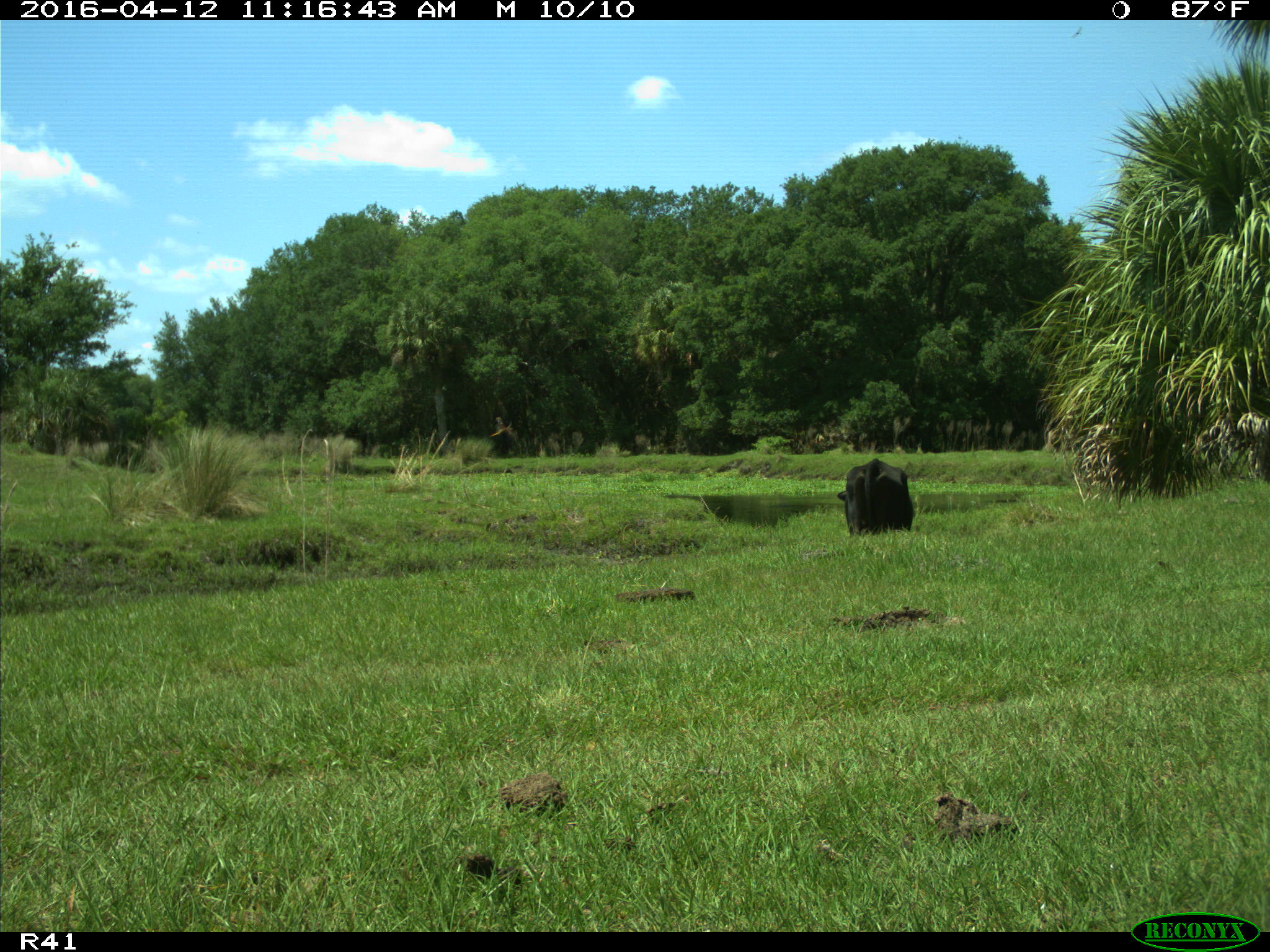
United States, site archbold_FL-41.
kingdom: Animalia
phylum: Chordata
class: Mammalia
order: Artiodactyla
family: Bovidae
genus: Bos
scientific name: Bos taurus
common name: domestic cow